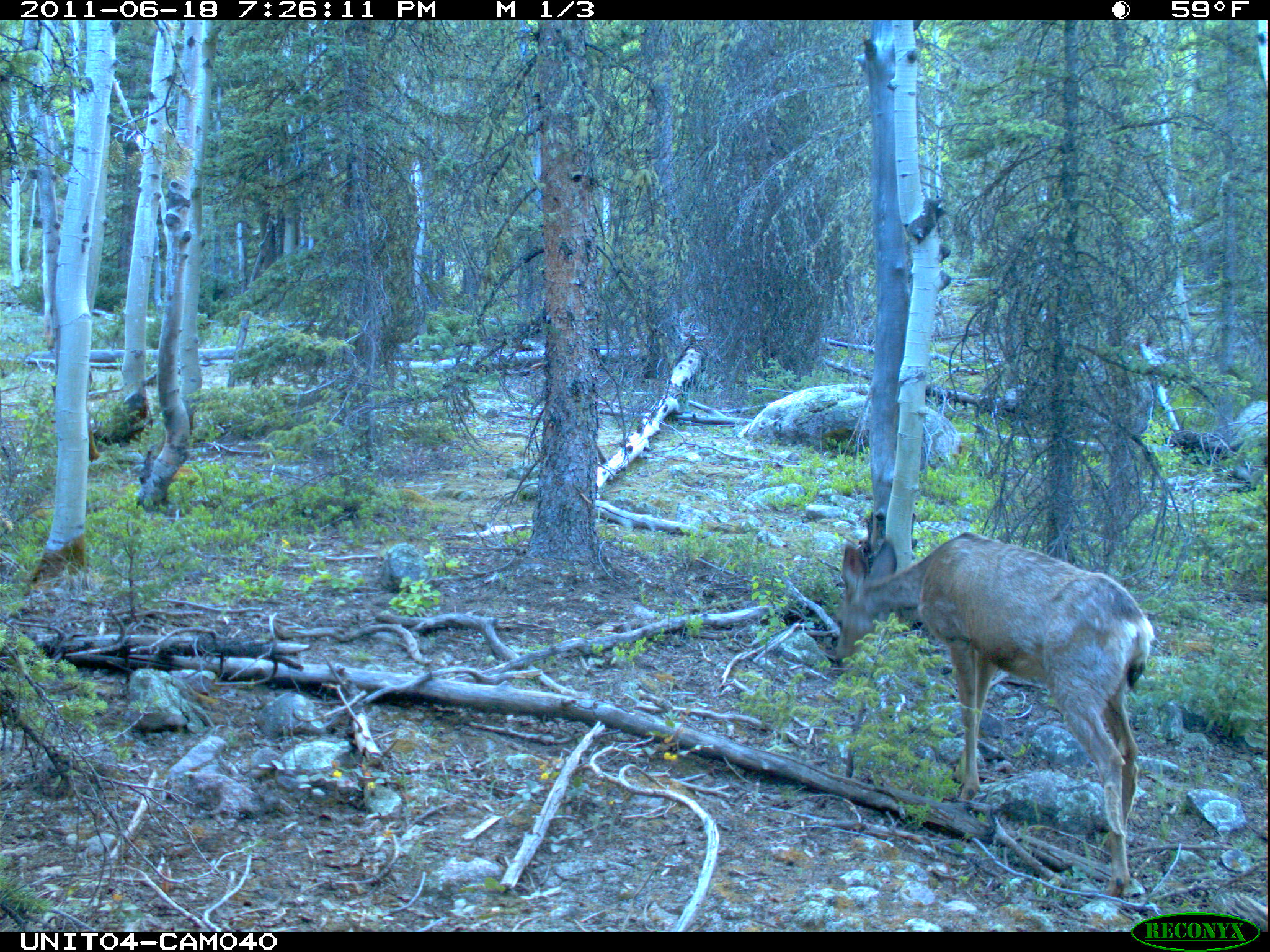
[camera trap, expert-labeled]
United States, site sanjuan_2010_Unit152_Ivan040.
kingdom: Animalia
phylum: Chordata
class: Mammalia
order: Artiodactyla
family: Cervidae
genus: Odocoileus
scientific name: Odocoileus hemionus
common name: mule deer